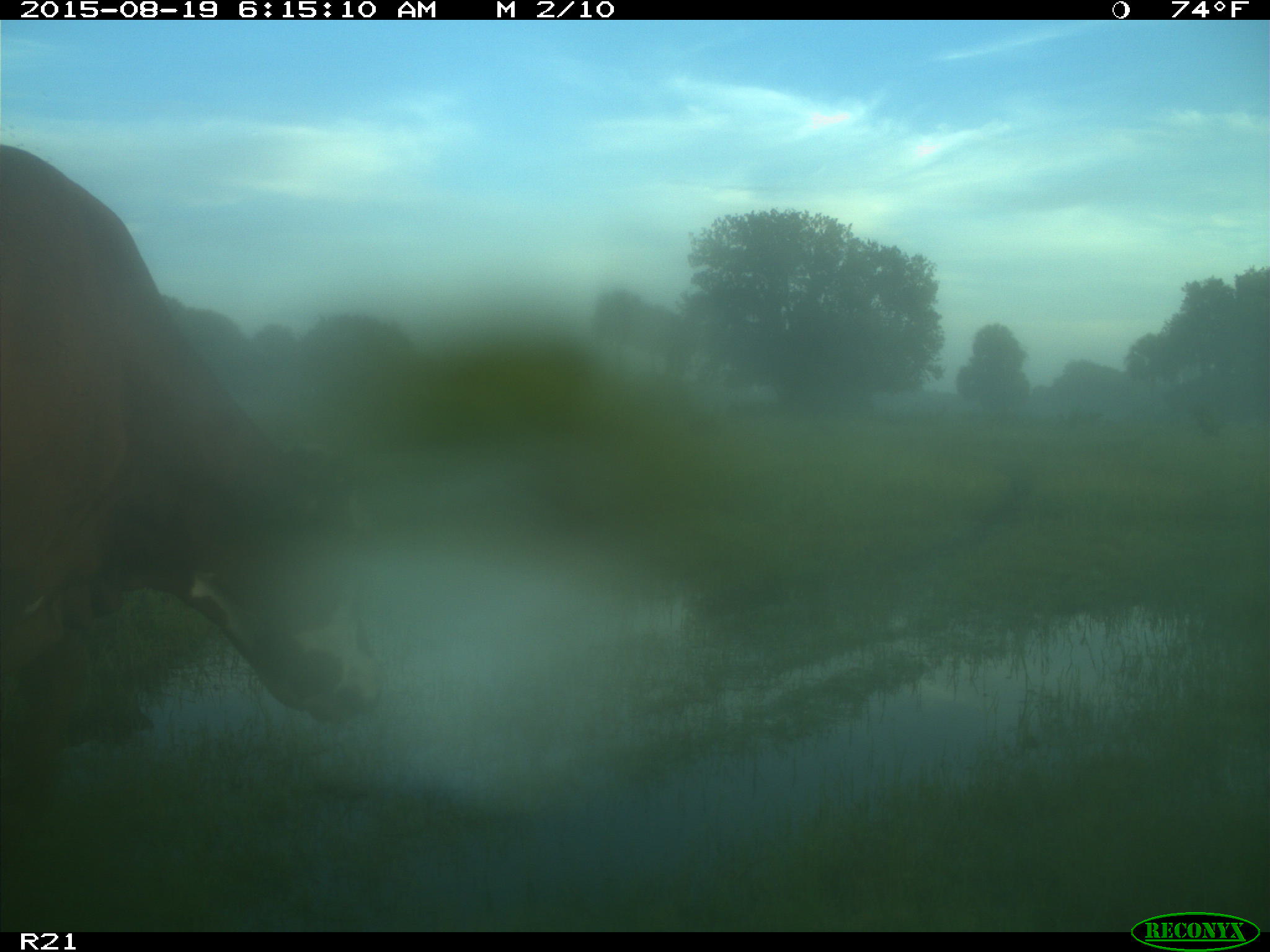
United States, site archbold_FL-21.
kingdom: Animalia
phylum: Chordata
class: Mammalia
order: Artiodactyla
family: Bovidae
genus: Bos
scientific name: Bos taurus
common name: domestic cow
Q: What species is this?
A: Bos taurus (domestic cow).